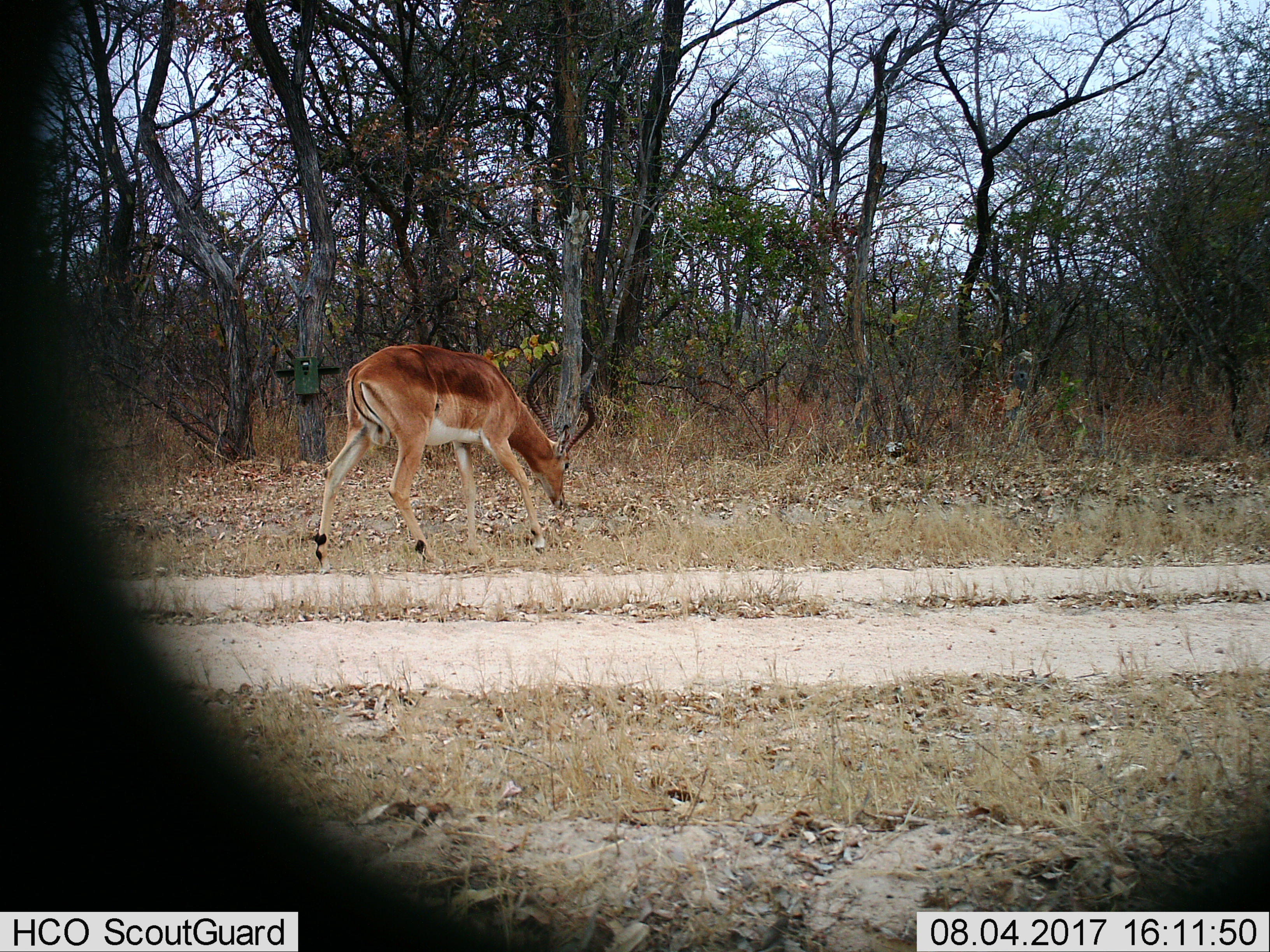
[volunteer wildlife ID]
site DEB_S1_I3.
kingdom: Animalia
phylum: Chordata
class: Mammalia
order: Artiodactyla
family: Bovidae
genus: Aepyceros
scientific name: Aepyceros melampus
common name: impala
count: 1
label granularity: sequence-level